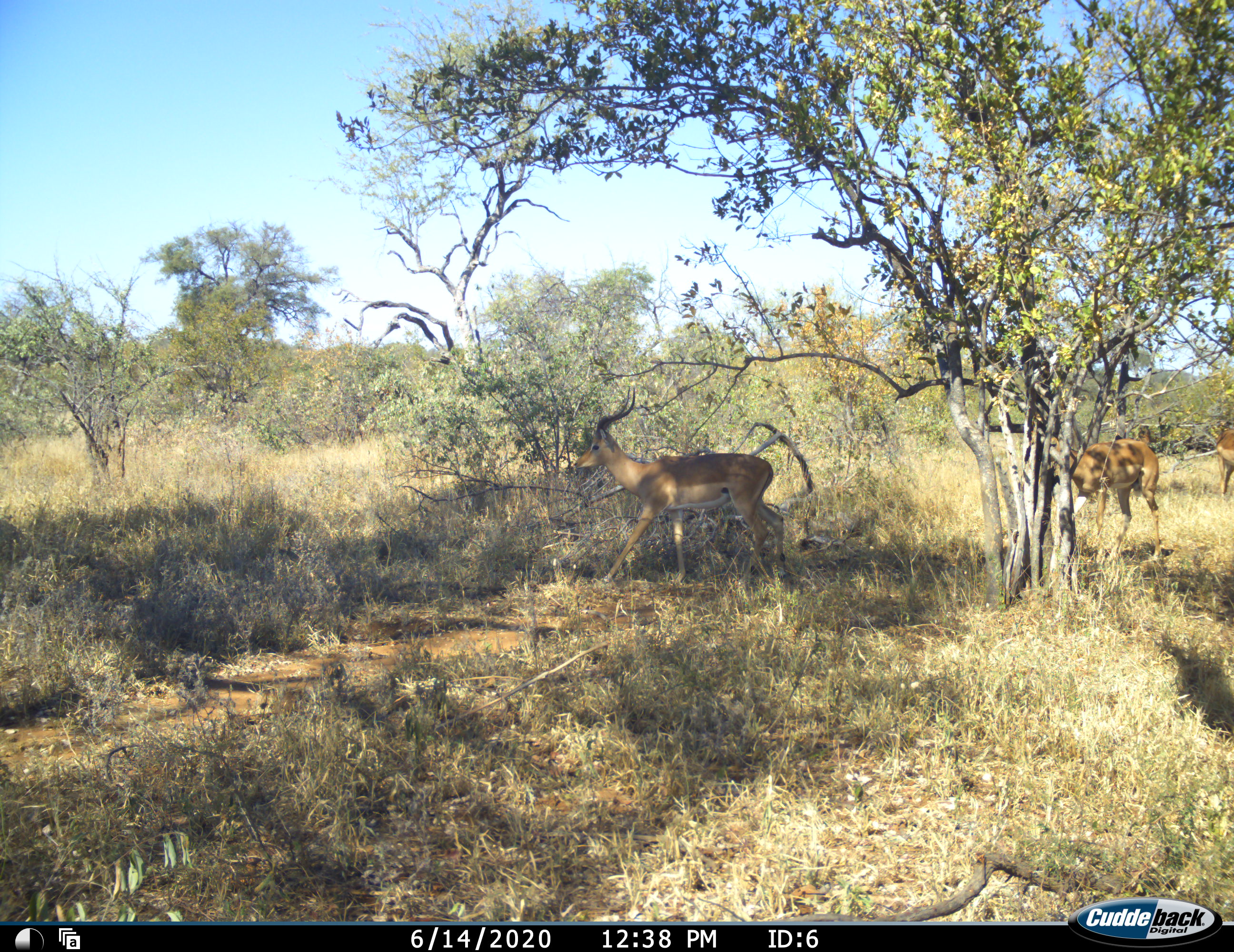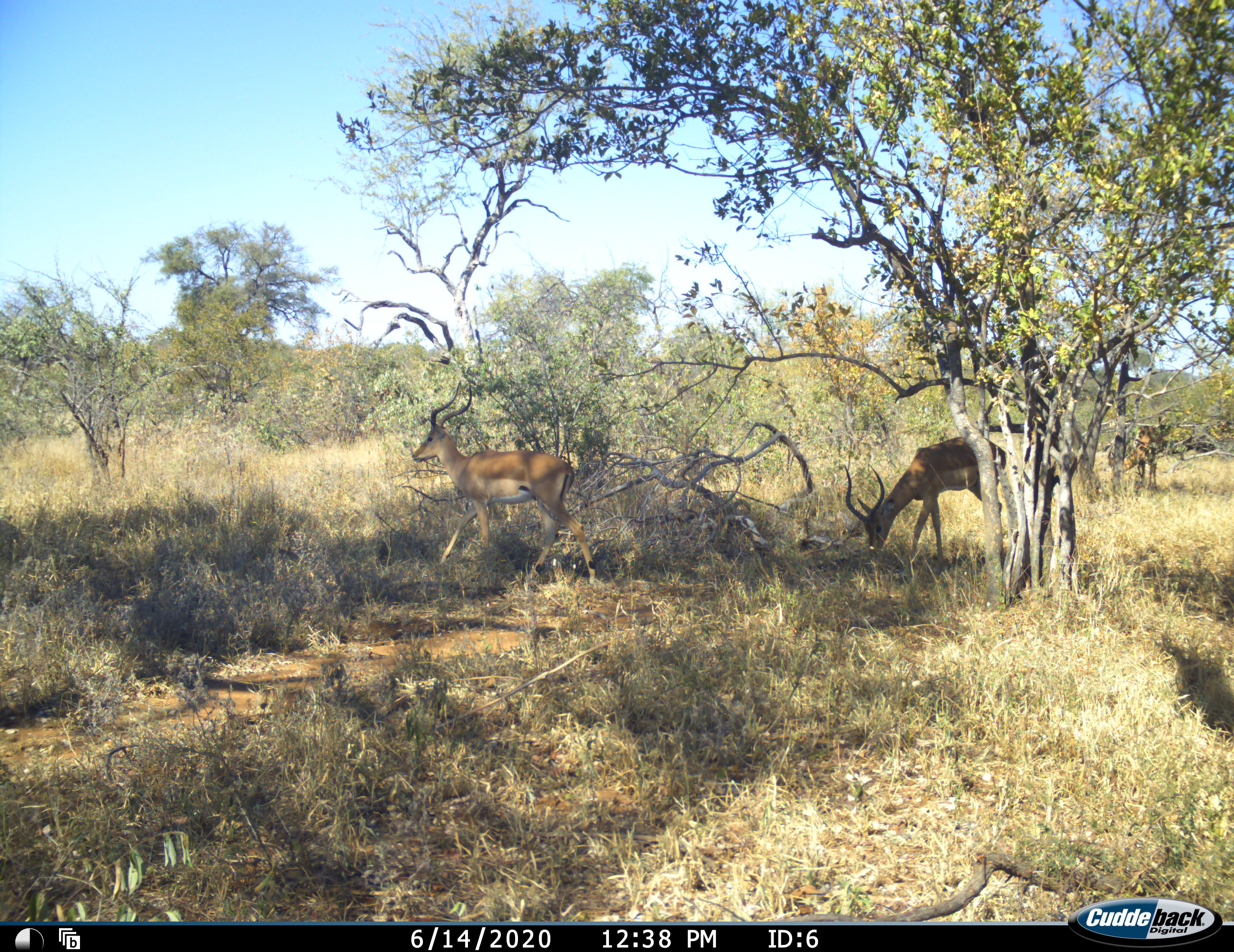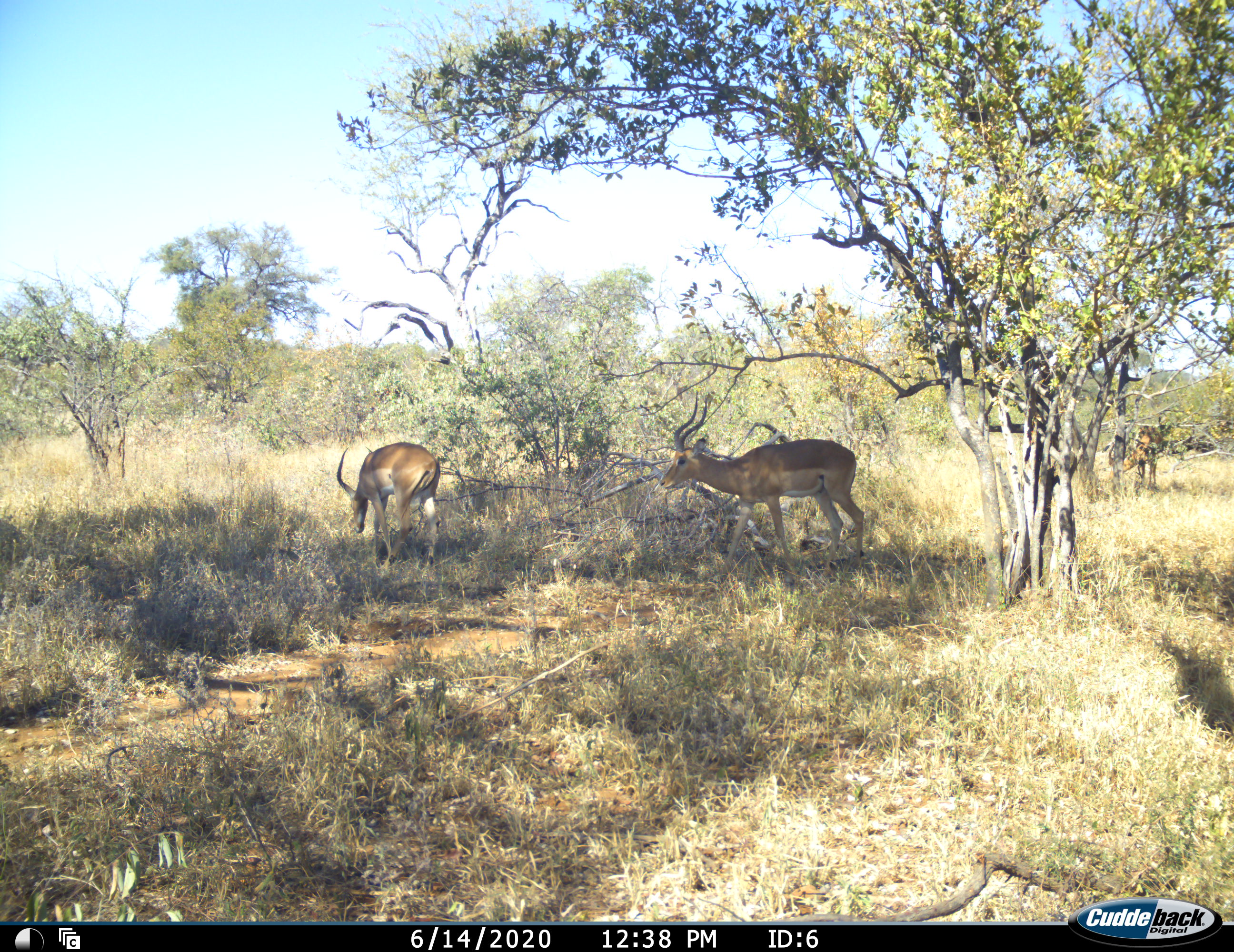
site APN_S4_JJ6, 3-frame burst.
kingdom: Animalia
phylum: Chordata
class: Mammalia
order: Artiodactyla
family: Bovidae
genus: Aepyceros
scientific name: Aepyceros melampus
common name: impala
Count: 3.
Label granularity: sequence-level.